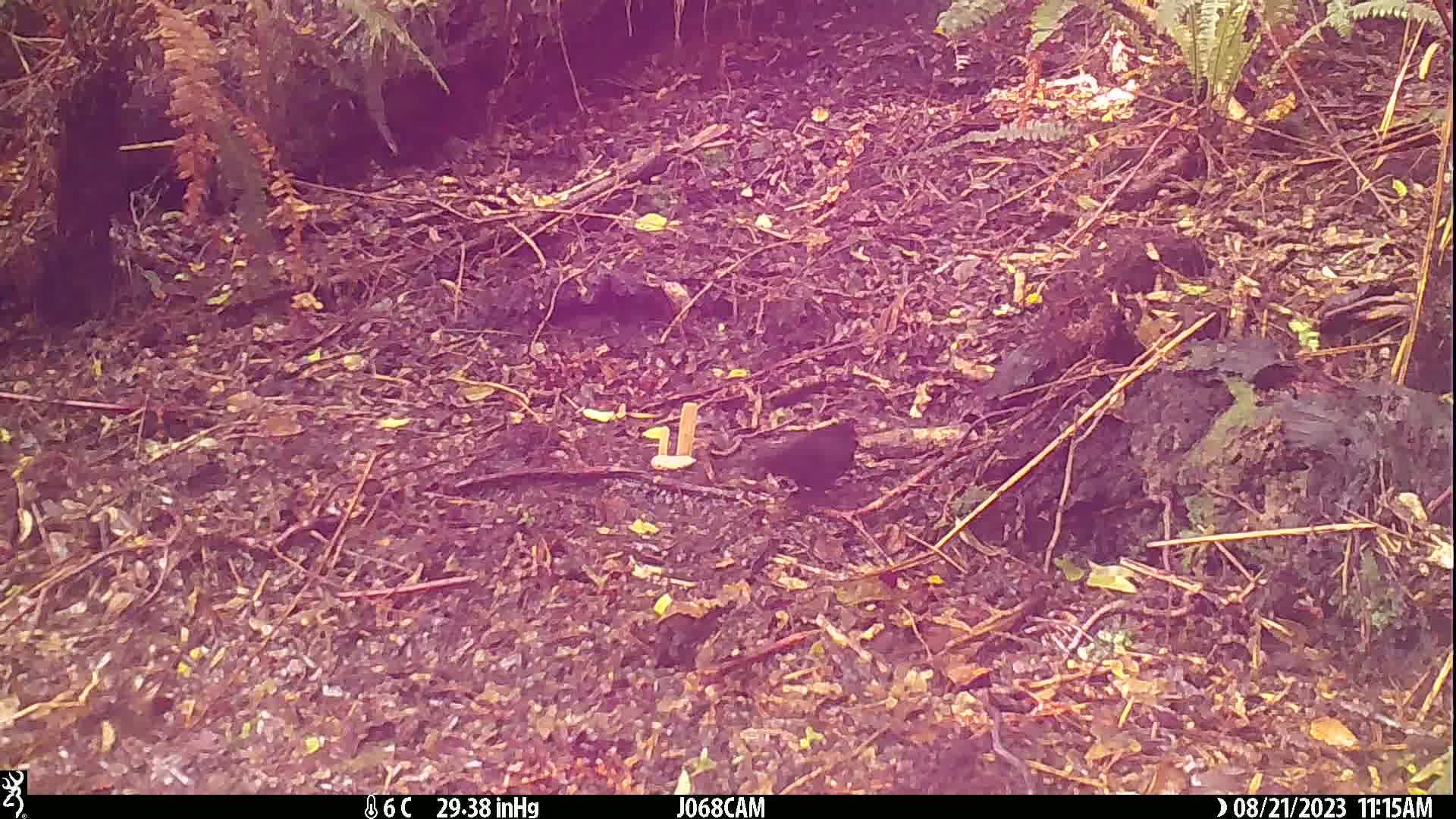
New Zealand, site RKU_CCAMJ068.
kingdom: Animalia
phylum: Chordata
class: Aves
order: Passeriformes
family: Turdidae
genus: Turdus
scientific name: Turdus merula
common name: eurasian blackbird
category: blackbird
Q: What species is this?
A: Blackbird (eurasian blackbird) (Turdus merula).